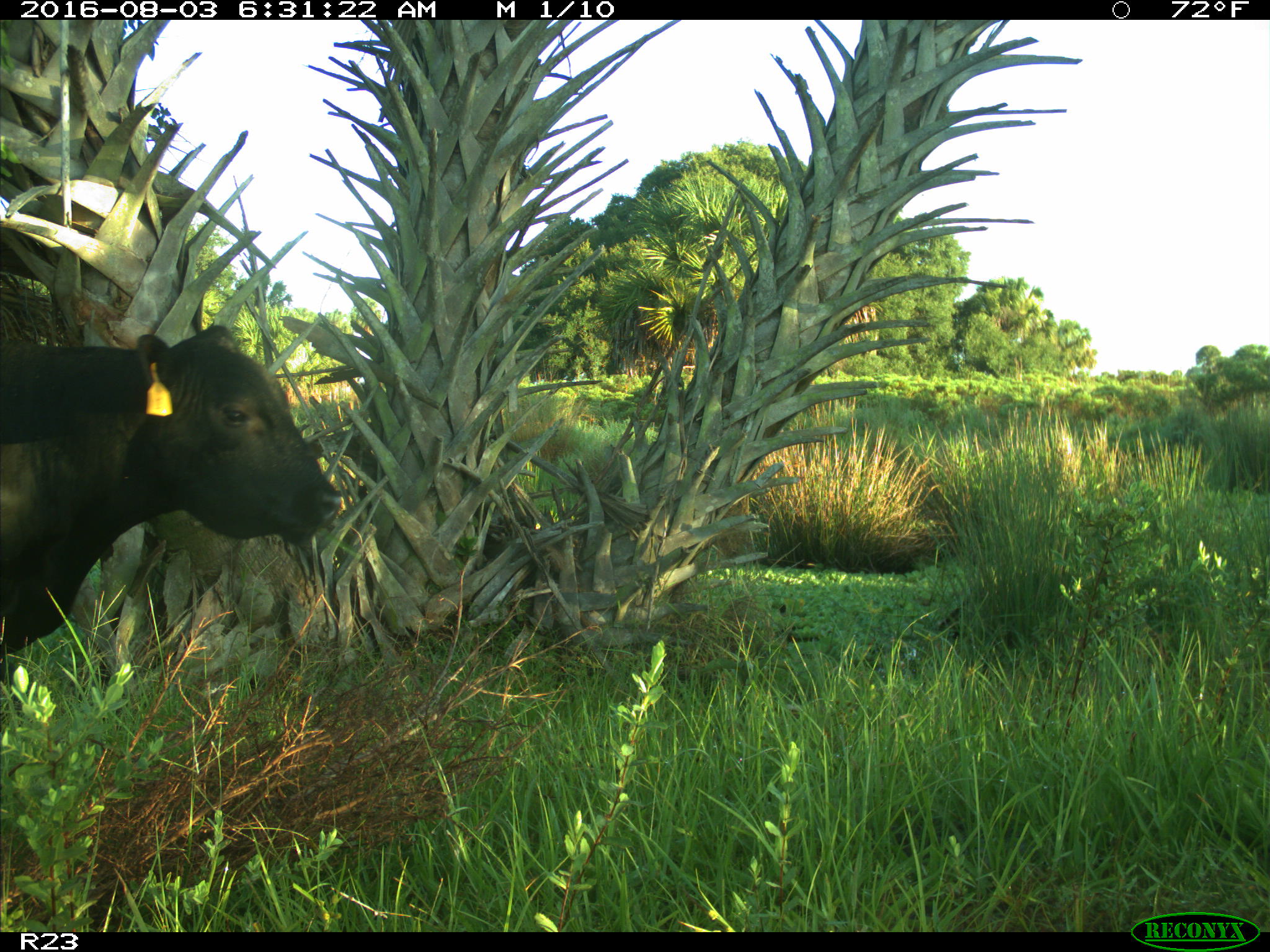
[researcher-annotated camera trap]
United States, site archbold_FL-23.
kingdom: Animalia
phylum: Chordata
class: Mammalia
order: Artiodactyla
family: Bovidae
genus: Bos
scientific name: Bos taurus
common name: domestic cow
Bos taurus (domestic cow).